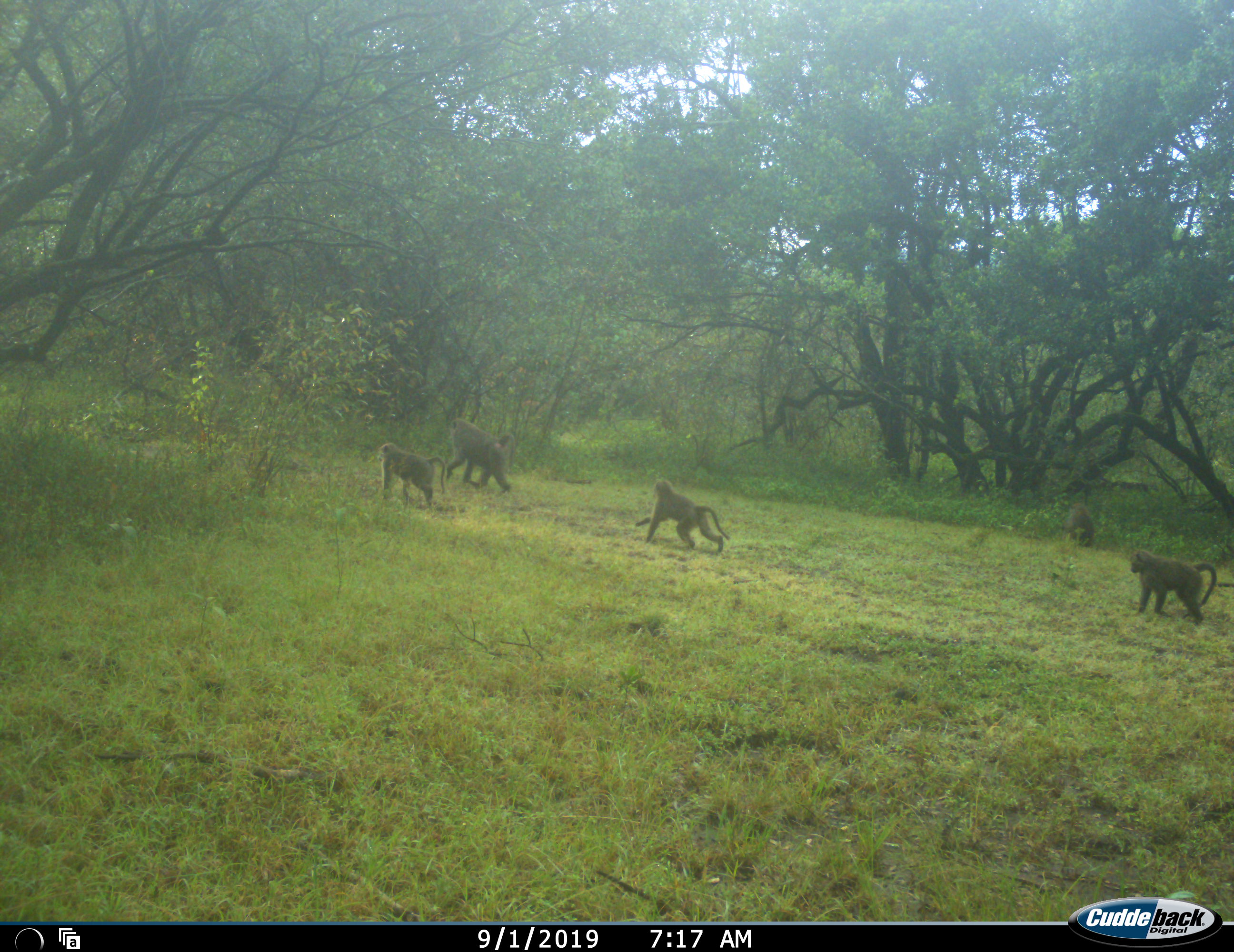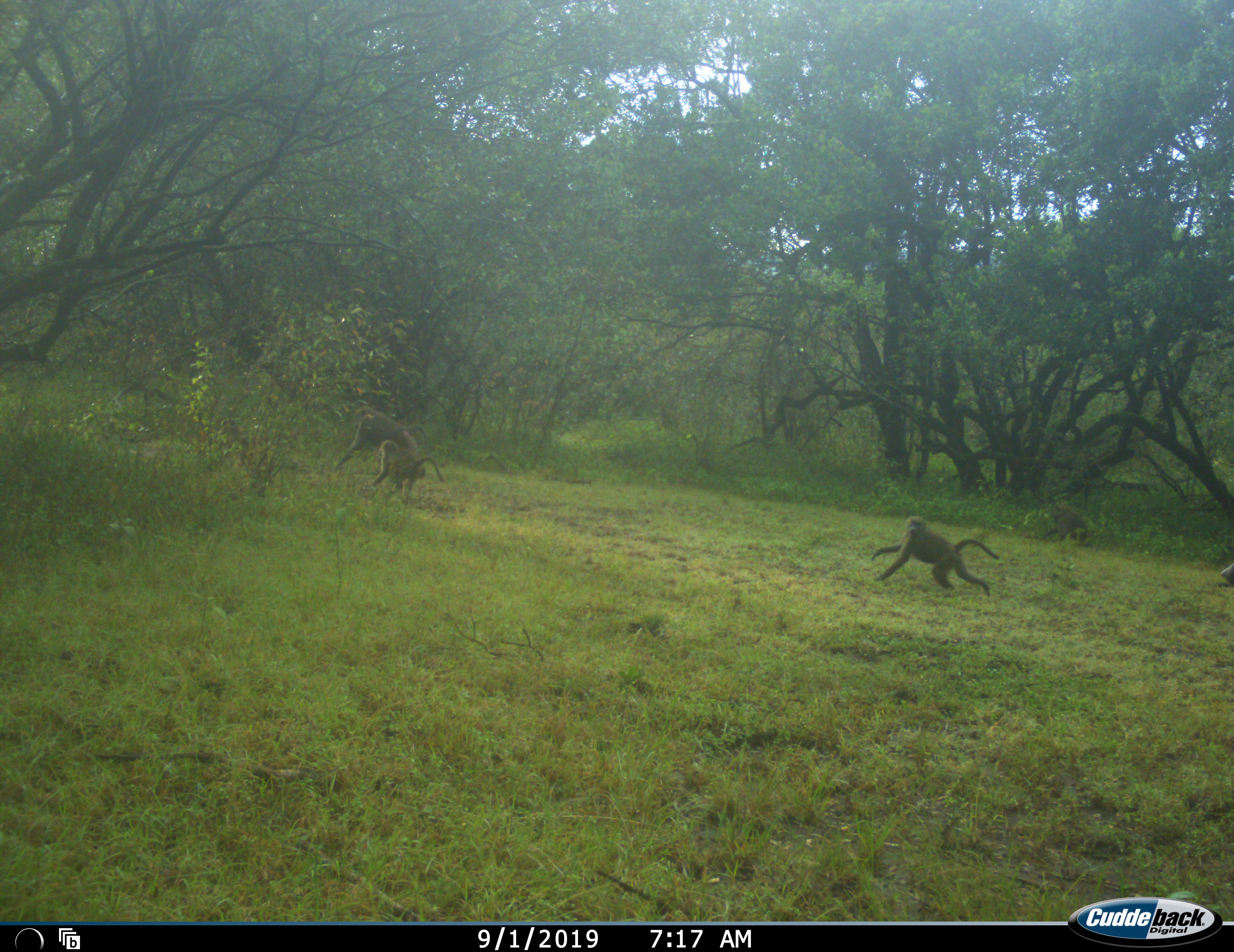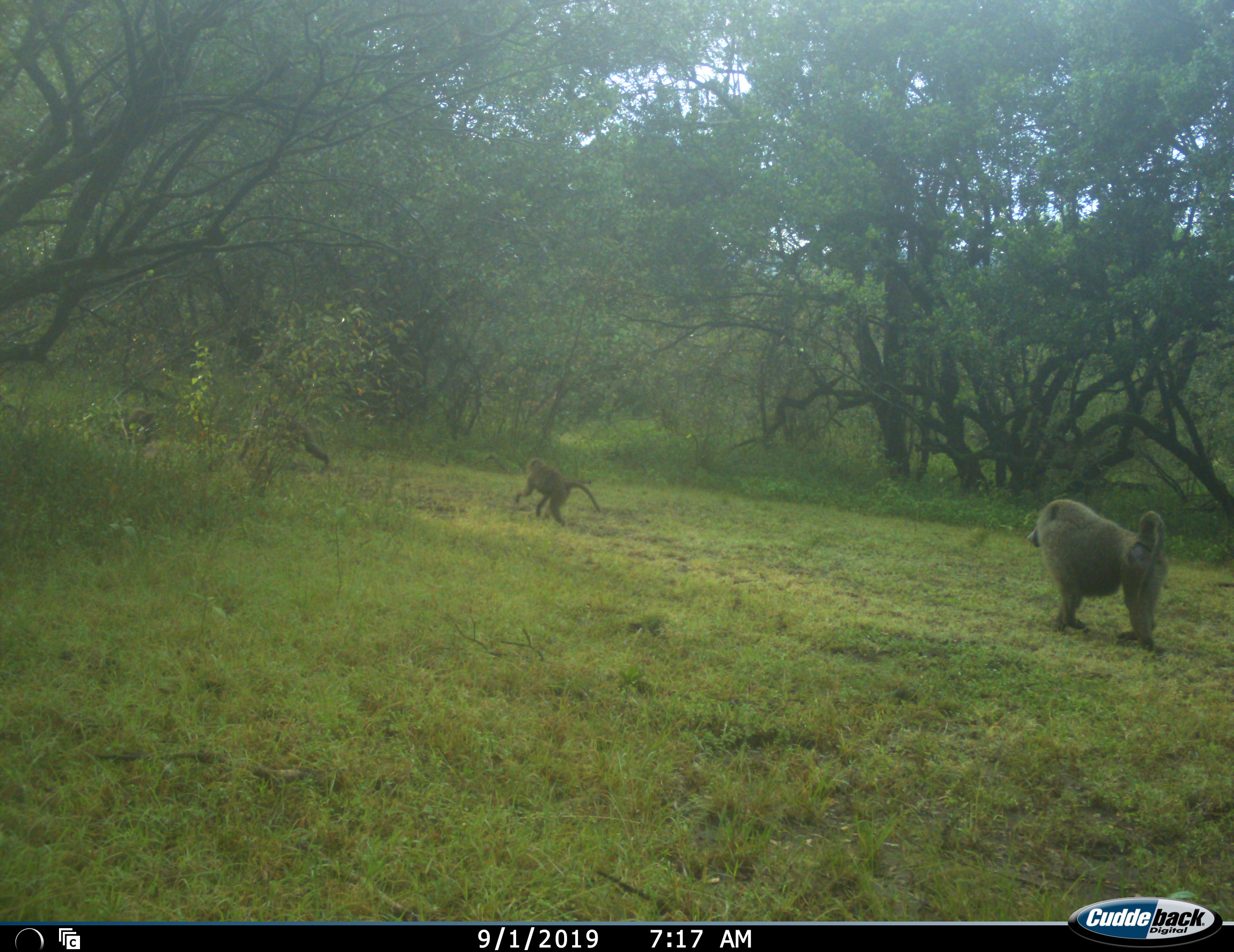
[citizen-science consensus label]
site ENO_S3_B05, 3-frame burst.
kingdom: Animalia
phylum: Chordata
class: Mammalia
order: Primates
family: Cercopithecidae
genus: Papio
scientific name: Papio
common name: baboon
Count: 6.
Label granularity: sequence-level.